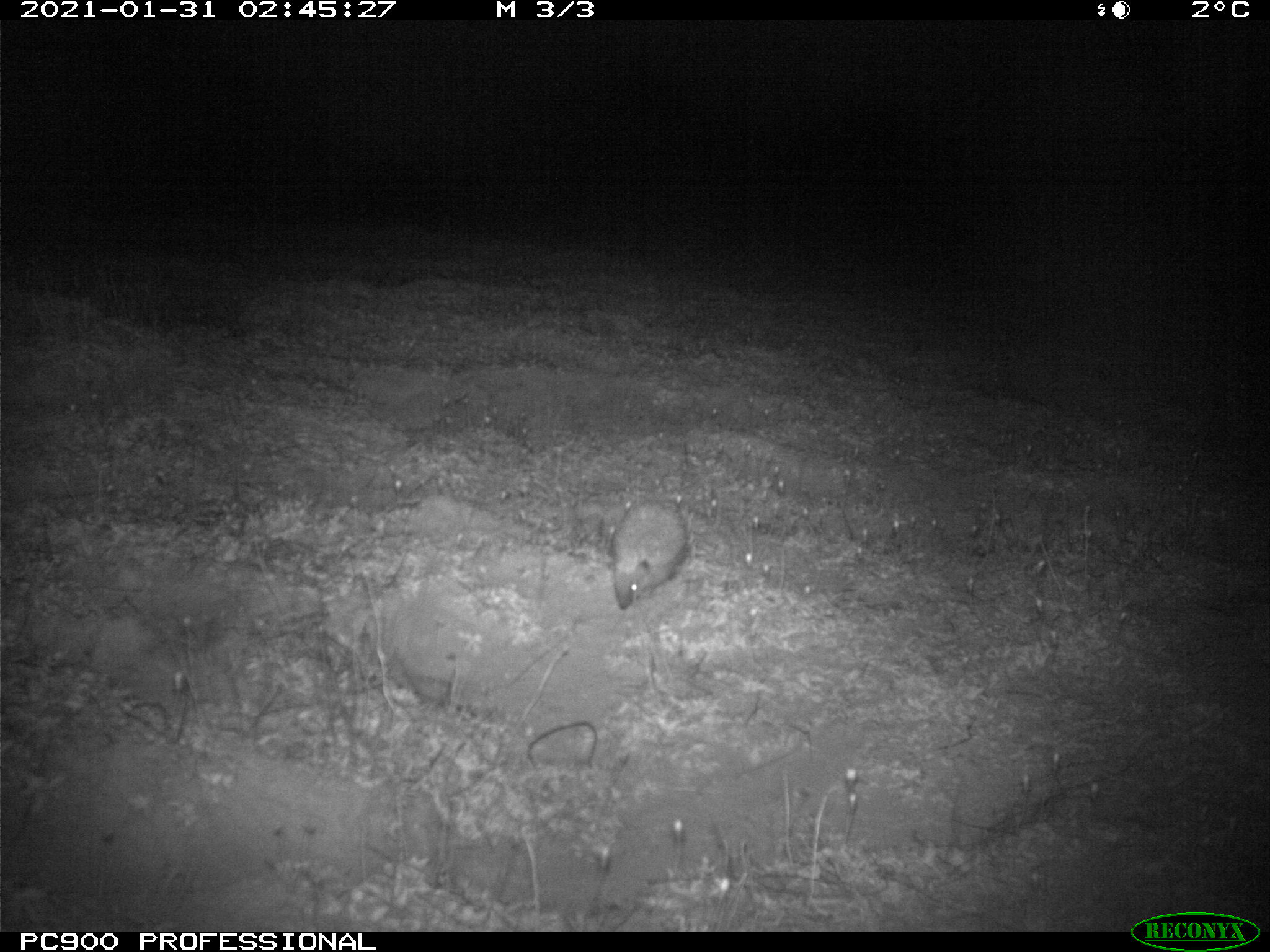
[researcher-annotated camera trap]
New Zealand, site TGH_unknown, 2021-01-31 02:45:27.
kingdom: Animalia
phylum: Chordata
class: Mammalia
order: Eulipotyphla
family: Erinaceidae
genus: Erinaceus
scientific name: Erinaceus europaeus europaeus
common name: european hedgehog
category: hedgehog